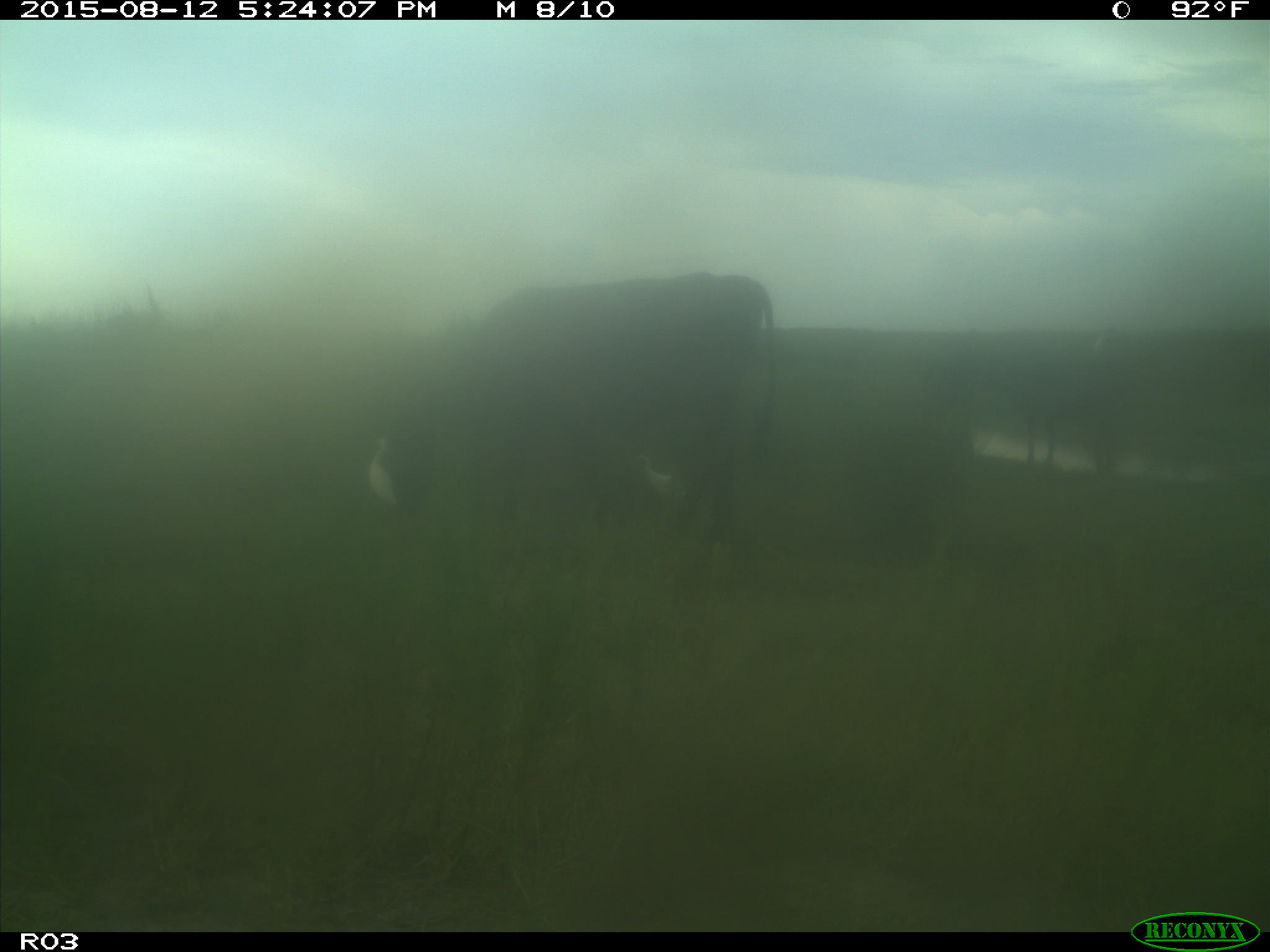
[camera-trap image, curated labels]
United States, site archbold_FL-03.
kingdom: Animalia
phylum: Chordata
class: Mammalia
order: Artiodactyla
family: Bovidae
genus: Bos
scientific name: Bos taurus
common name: domestic cow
Bos taurus (domestic cow).